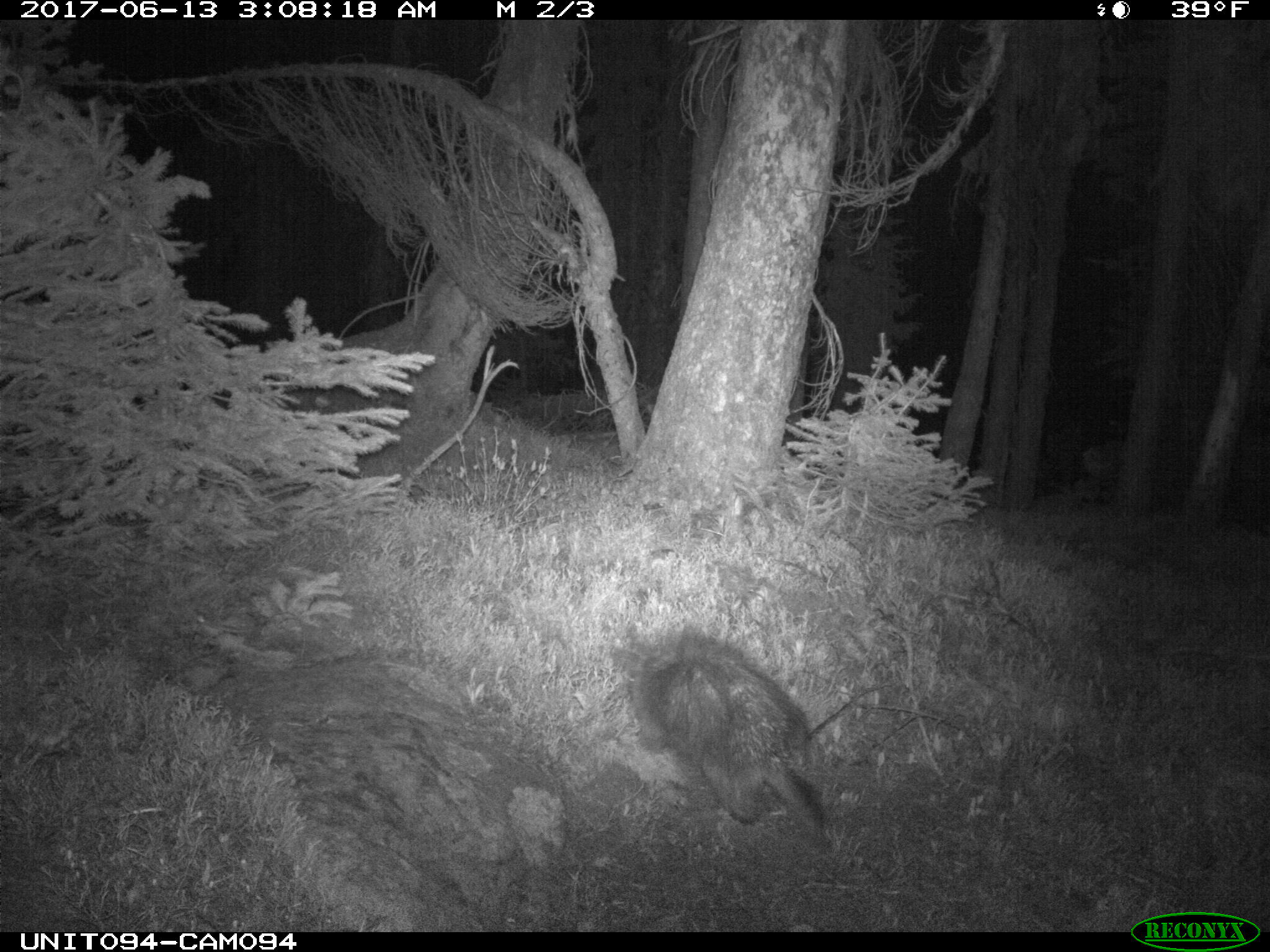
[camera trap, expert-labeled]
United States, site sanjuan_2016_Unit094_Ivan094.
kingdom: Animalia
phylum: Chordata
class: Mammalia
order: Rodentia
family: Erethizontidae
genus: Erethizon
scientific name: Erethizon dorsatum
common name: north american porcupine